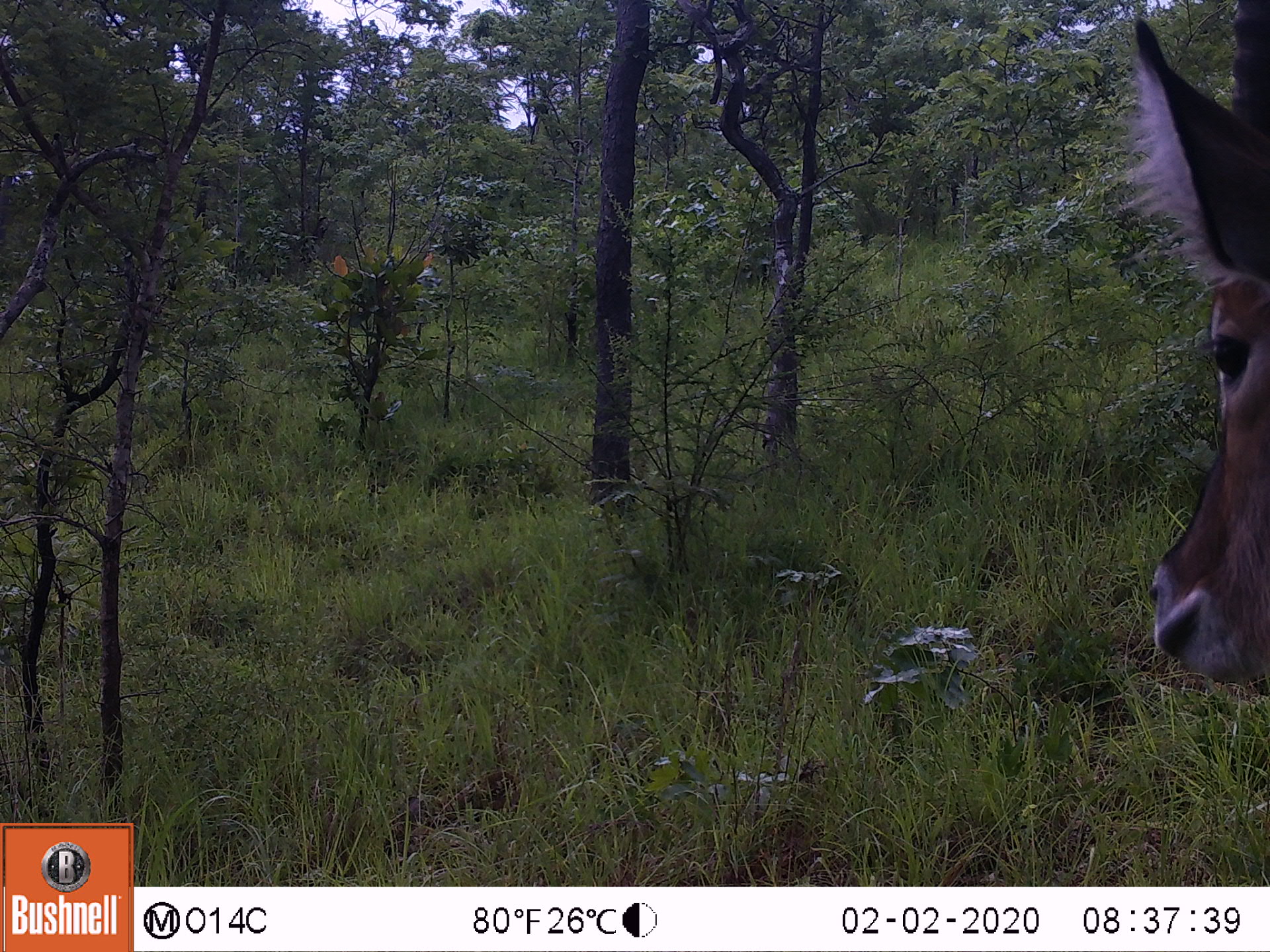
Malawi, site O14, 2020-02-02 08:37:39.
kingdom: Animalia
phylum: Chordata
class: Mammalia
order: Artiodactyla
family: Bovidae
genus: Kobus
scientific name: Kobus ellipsiprymnus ellipsiprymnus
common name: common waterbuck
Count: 1.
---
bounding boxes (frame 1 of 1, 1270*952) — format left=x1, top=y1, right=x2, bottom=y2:
common waterbuck: left=1126, top=1, right=1268, bottom=703